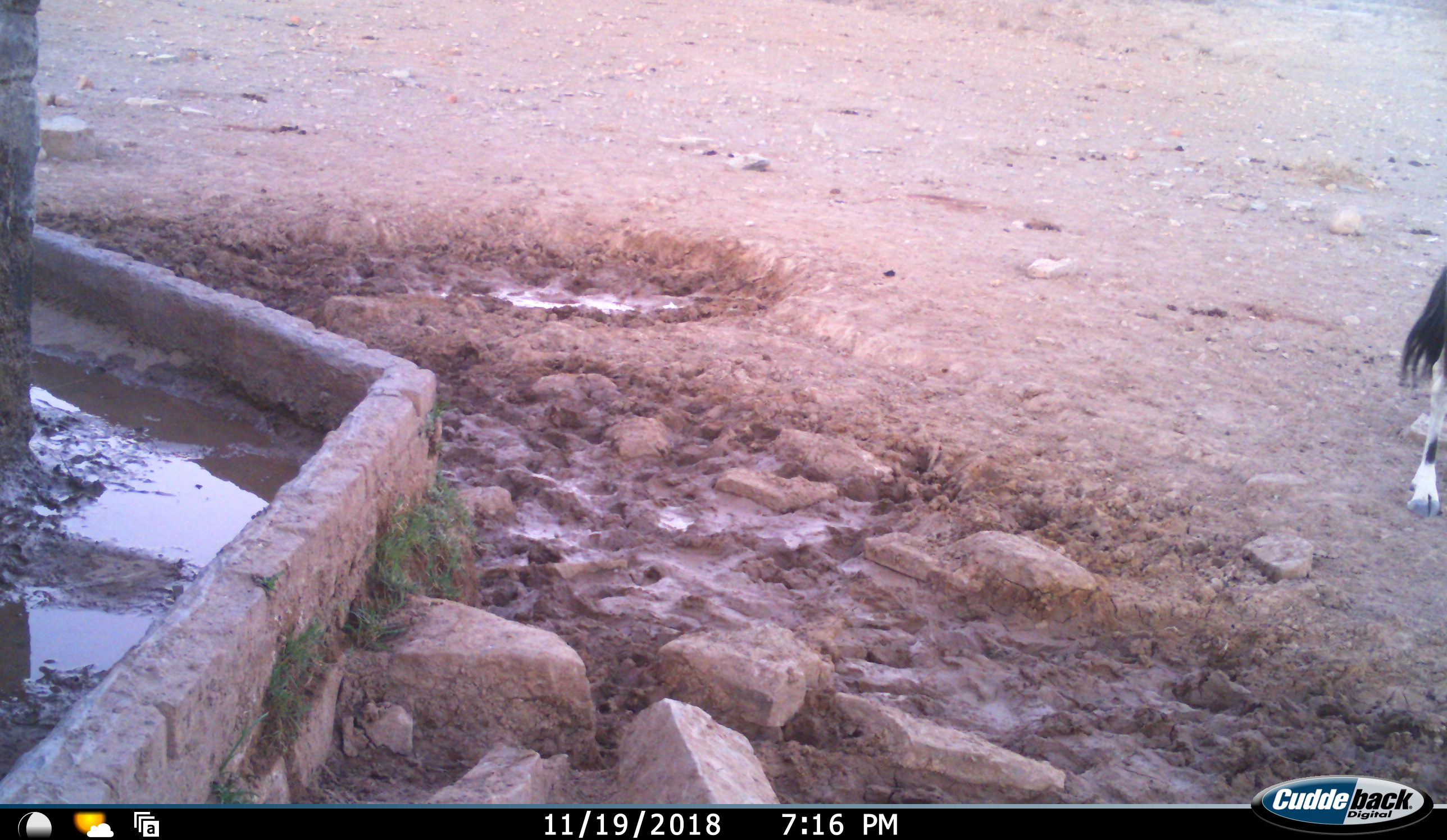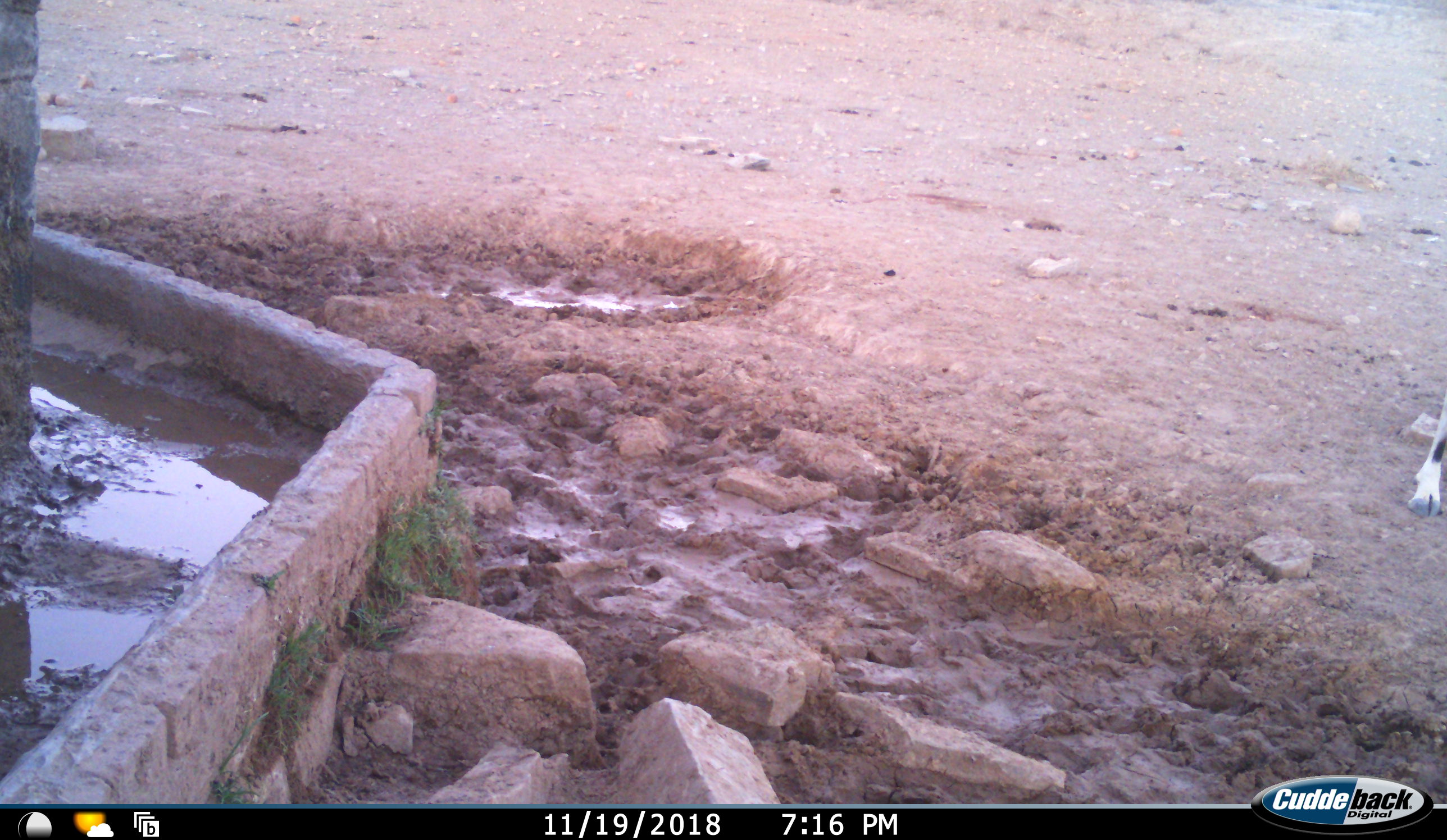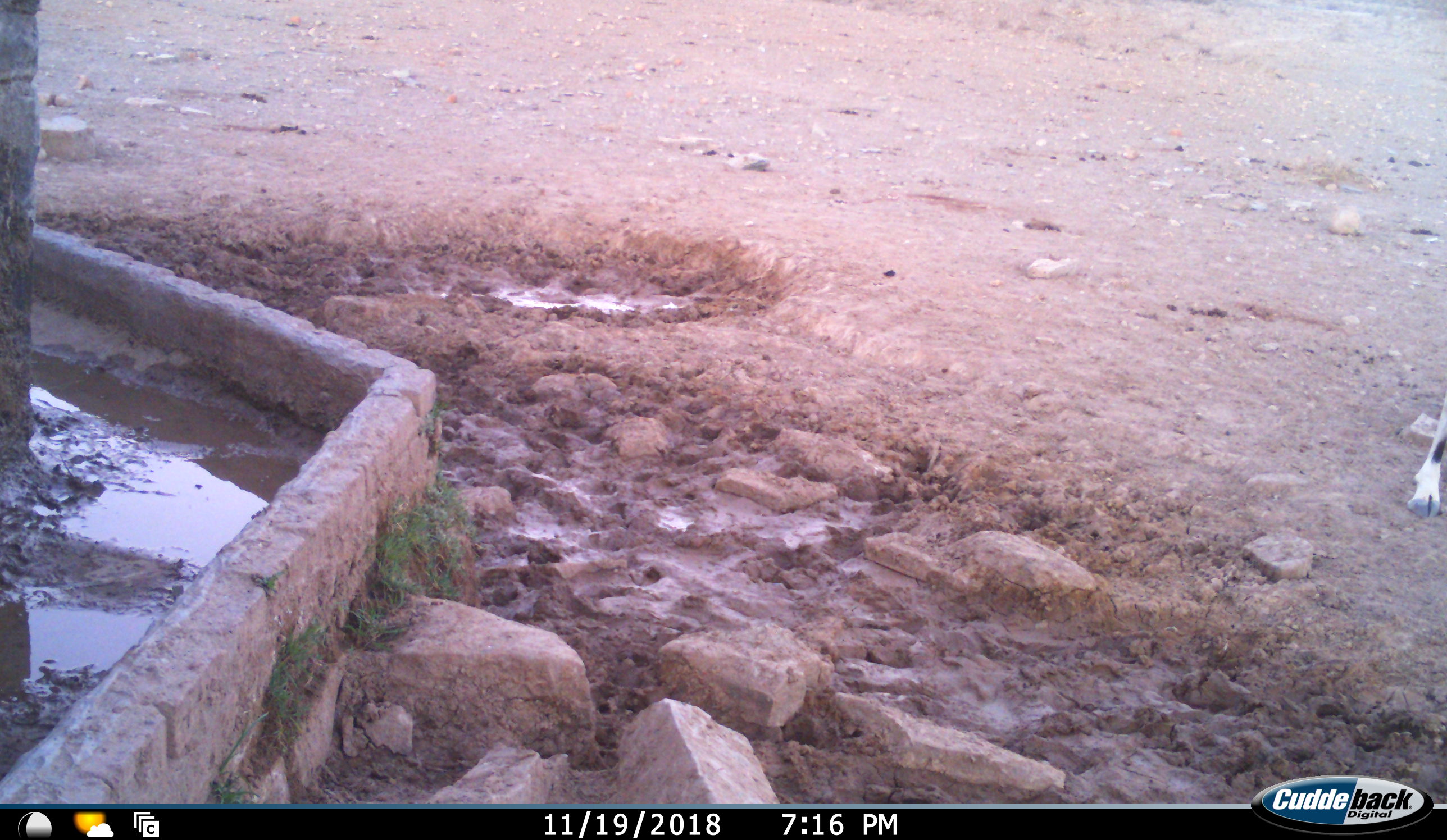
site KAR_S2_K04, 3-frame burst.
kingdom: Animalia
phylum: Chordata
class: Mammalia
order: Artiodactyla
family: Bovidae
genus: Oryx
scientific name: Oryx gazella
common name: gemsbok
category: oryx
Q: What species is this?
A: Oryx (gemsbok) (Oryx gazella).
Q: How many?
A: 1.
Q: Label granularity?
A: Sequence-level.